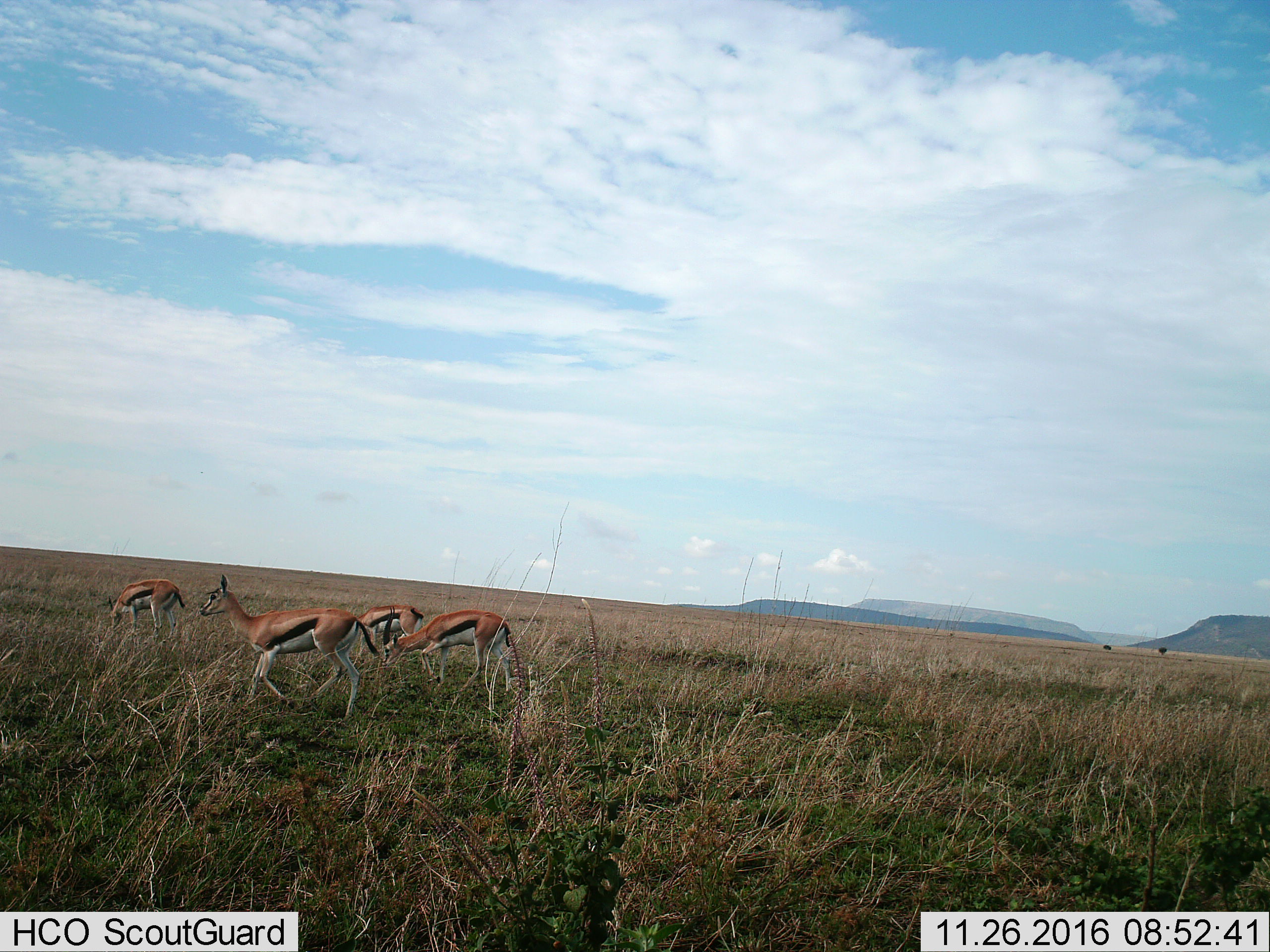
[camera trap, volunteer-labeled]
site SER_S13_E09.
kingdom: Animalia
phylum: Chordata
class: Mammalia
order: Artiodactyla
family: Bovidae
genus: Eudorcas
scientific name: Eudorcas thomsonii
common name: thomson's gazelle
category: gazellethomsons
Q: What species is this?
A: Gazellethomsons (thomson's gazelle) (Eudorcas thomsonii).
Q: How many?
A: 4.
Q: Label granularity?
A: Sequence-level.